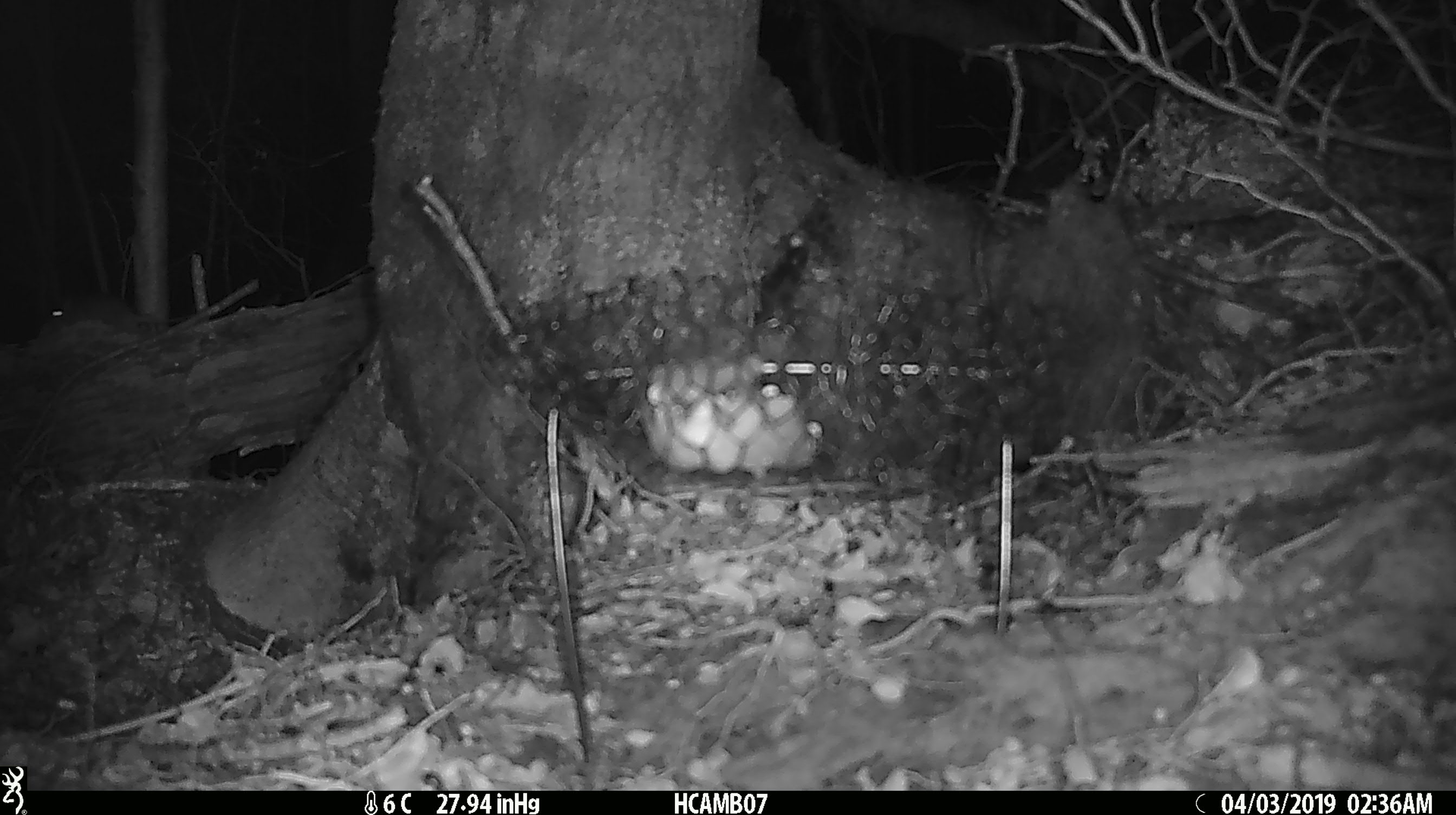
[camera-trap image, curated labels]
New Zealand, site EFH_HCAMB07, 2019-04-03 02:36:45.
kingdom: Animalia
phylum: Chordata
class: Mammalia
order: Rodentia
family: Muridae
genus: Rattus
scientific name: Rattus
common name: rat